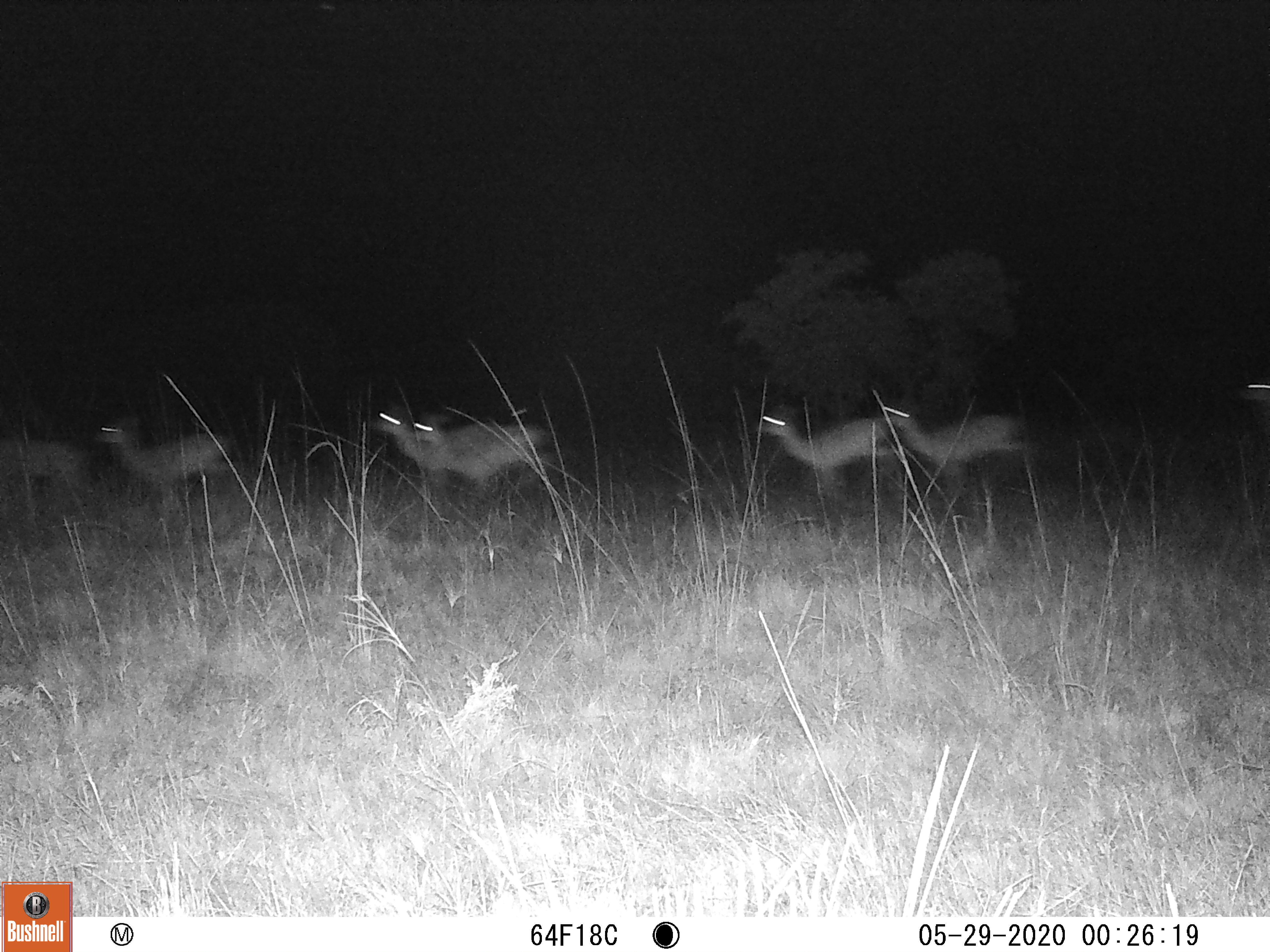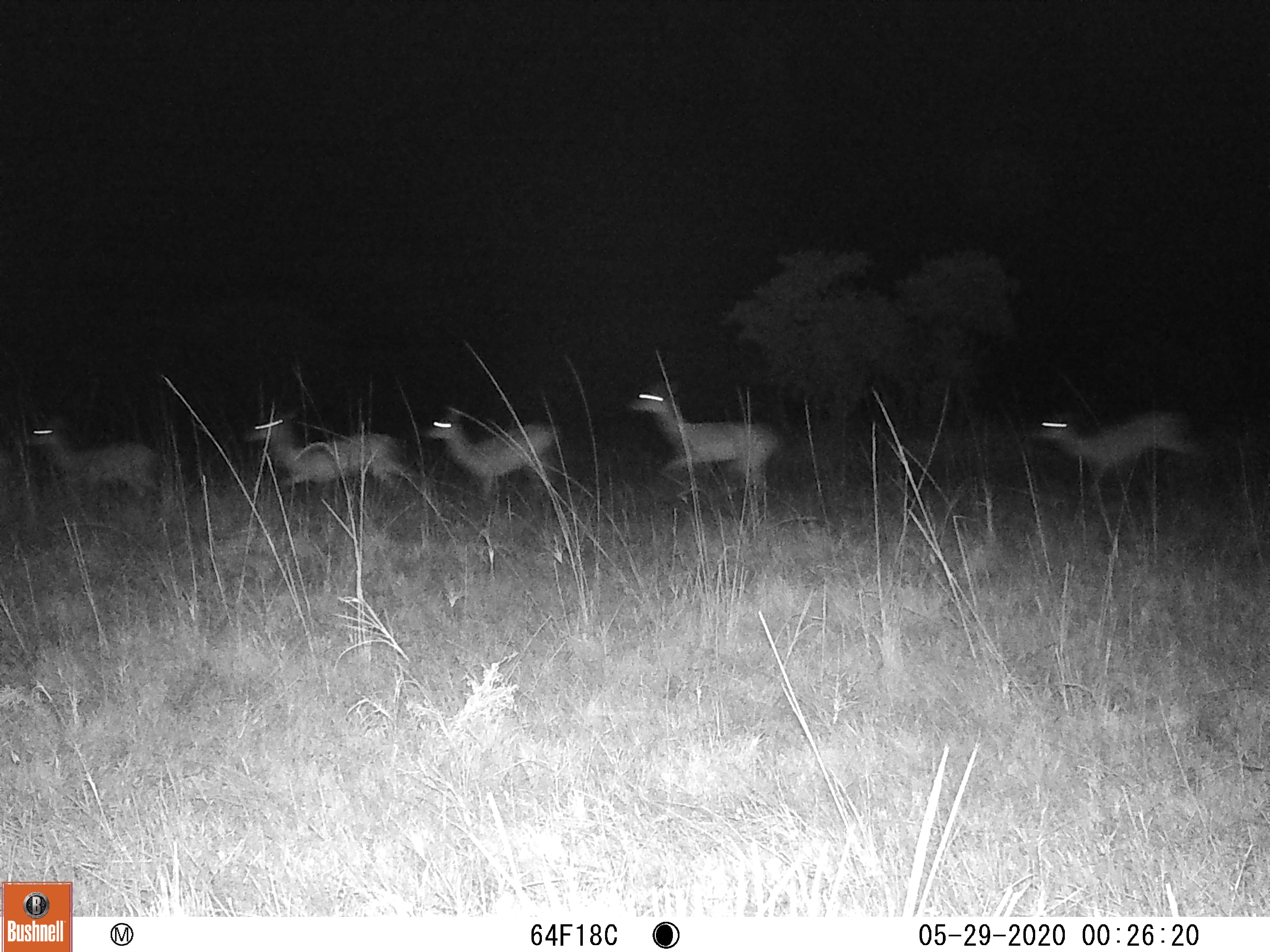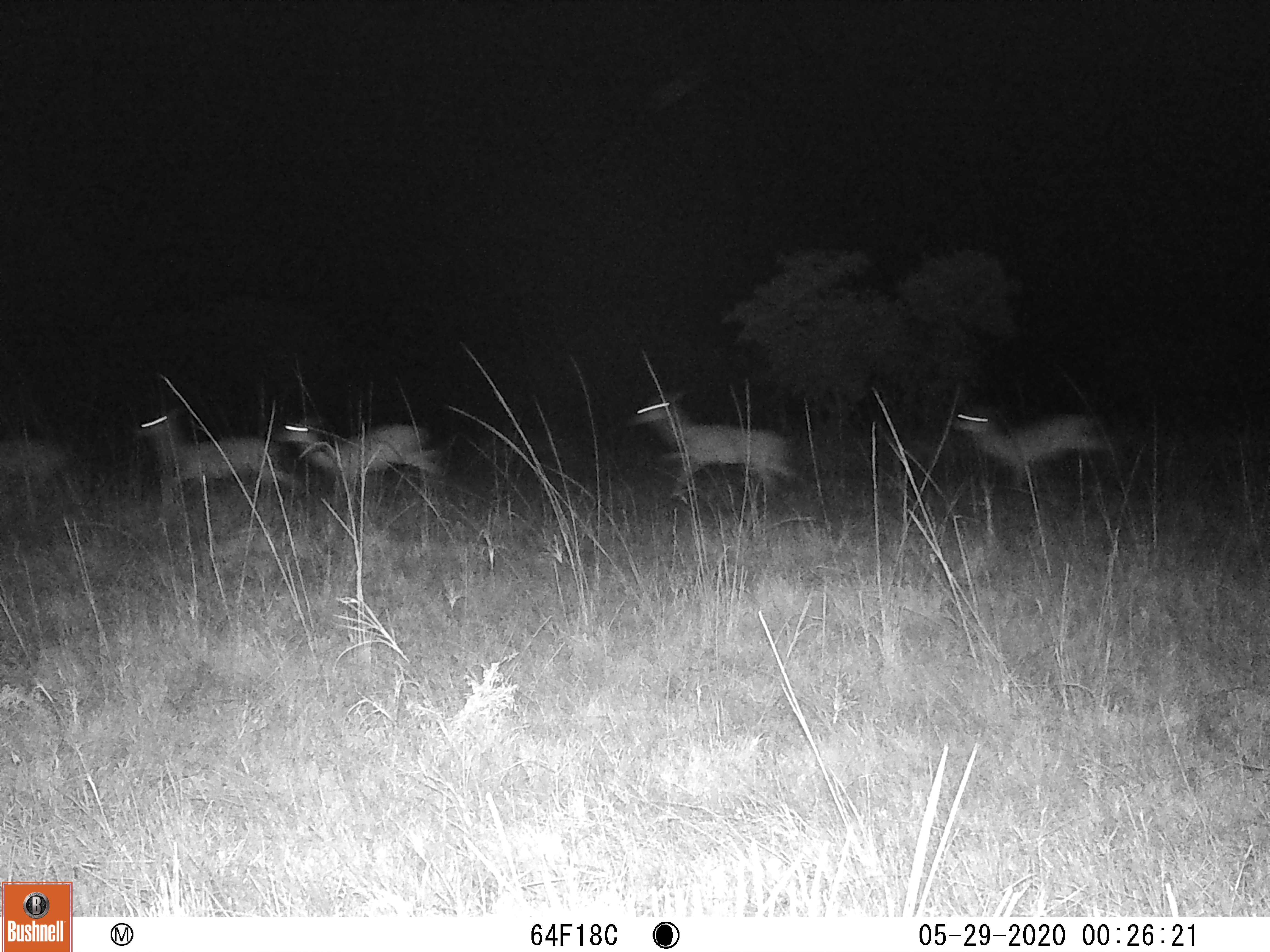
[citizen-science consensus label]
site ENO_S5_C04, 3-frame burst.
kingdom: Animalia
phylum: Chordata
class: Mammalia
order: Artiodactyla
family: Bovidae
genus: Aepyceros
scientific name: Aepyceros melampus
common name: impala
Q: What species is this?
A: Impala (Aepyceros melampus).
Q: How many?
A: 7.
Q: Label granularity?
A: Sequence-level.